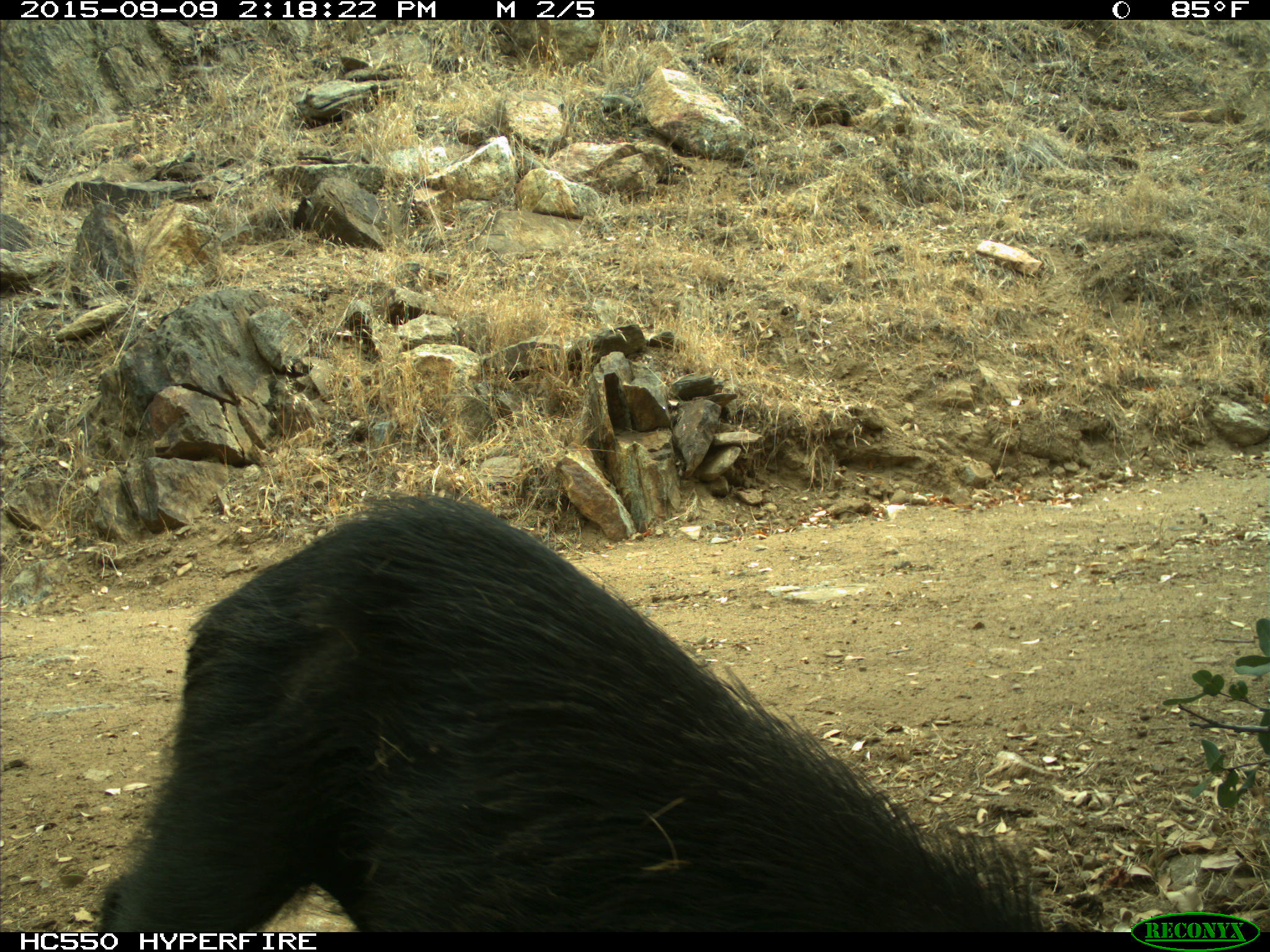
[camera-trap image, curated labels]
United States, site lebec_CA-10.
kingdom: Animalia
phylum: Chordata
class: Mammalia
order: Artiodactyla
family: Suidae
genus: Sus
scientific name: Sus scrofa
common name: wild boar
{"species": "Sus scrofa (wild boar)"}